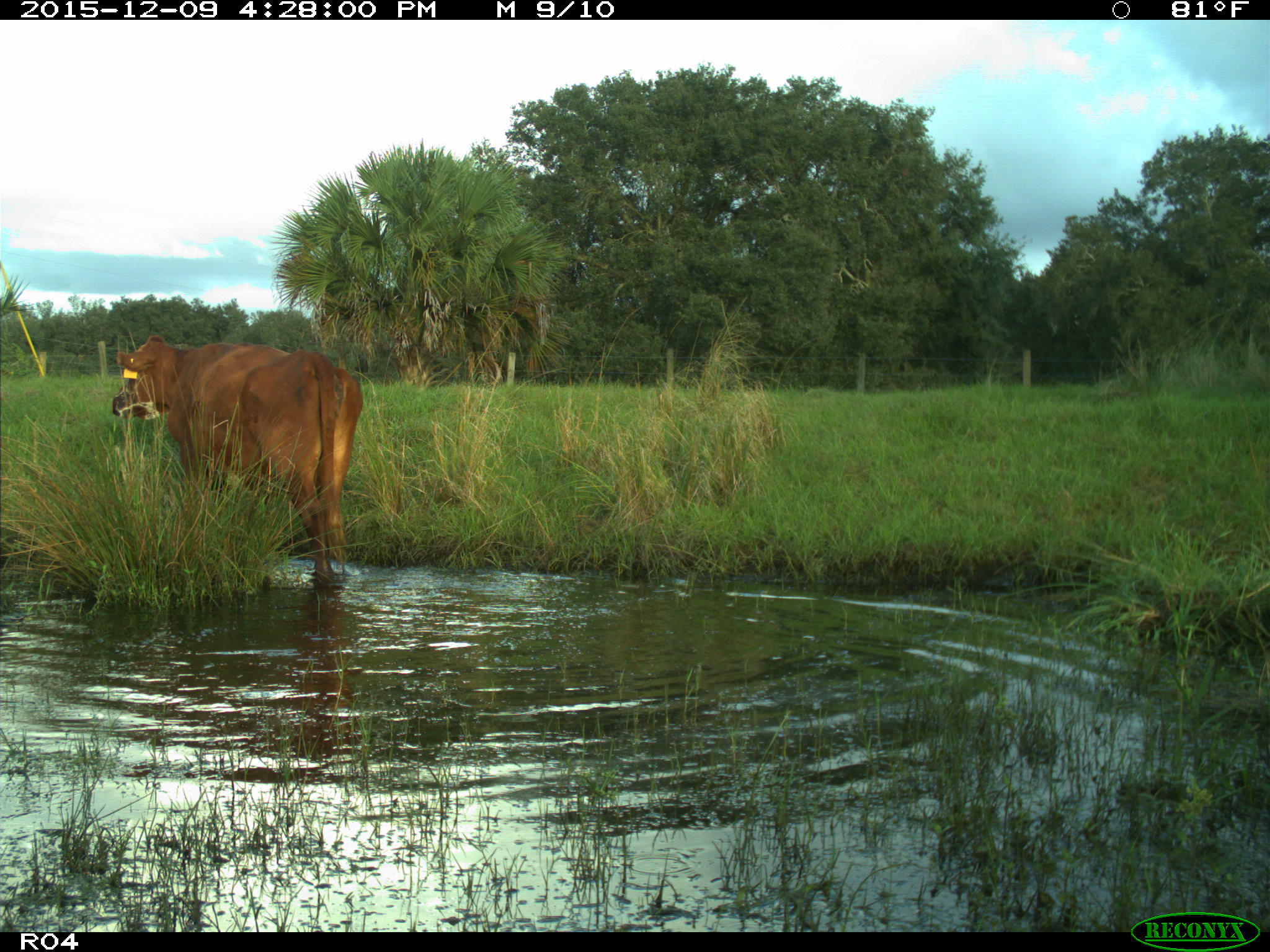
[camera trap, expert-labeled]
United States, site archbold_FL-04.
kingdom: Animalia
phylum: Chordata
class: Mammalia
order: Artiodactyla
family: Bovidae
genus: Bos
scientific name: Bos taurus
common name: domestic cow